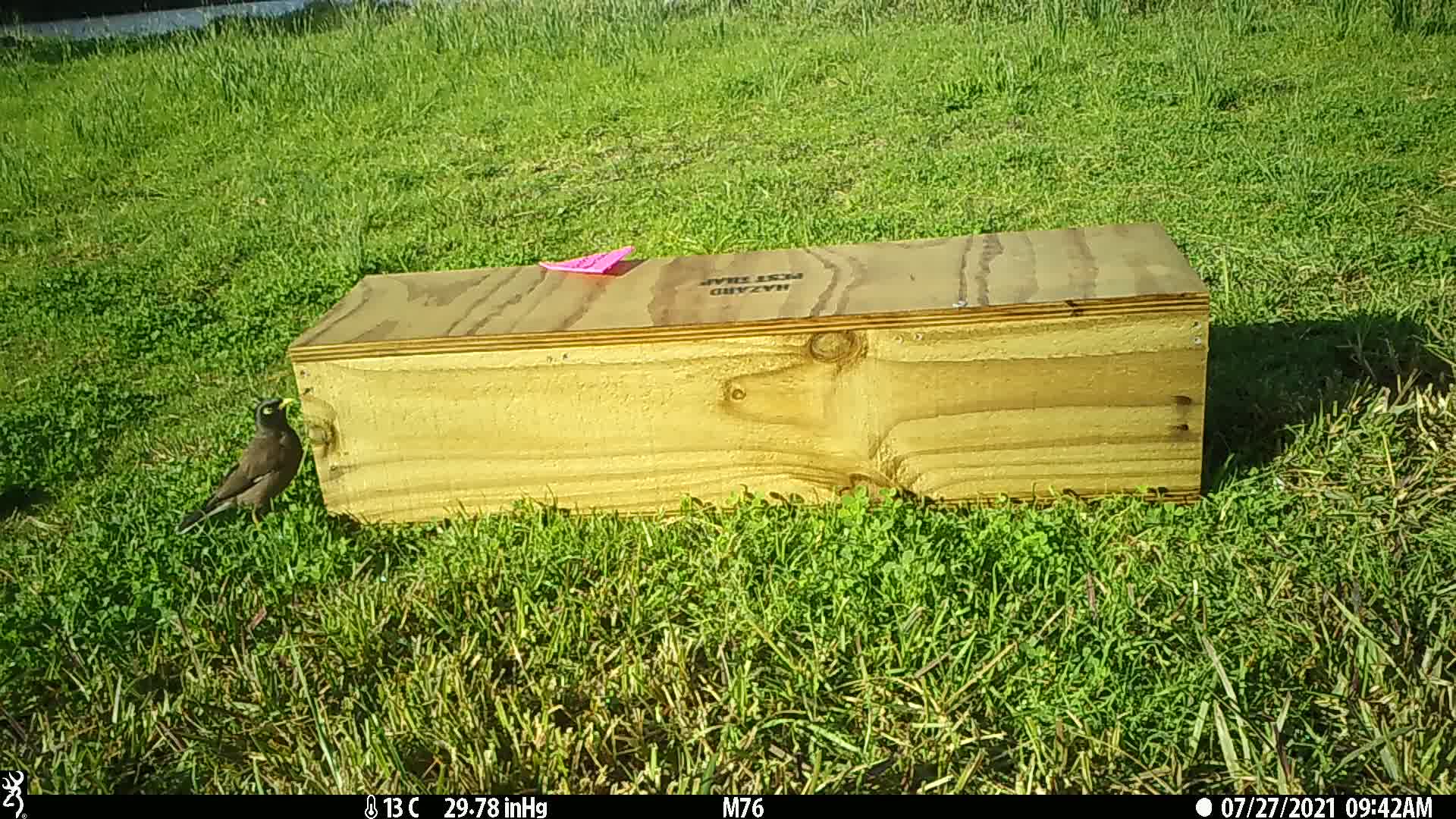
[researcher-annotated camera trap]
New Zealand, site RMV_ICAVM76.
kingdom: Animalia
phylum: Chordata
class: Aves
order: Passeriformes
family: Sturnidae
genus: Acridotheres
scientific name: Acridotheres tristis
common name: common myna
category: myna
Myna (common myna) (Acridotheres tristis).